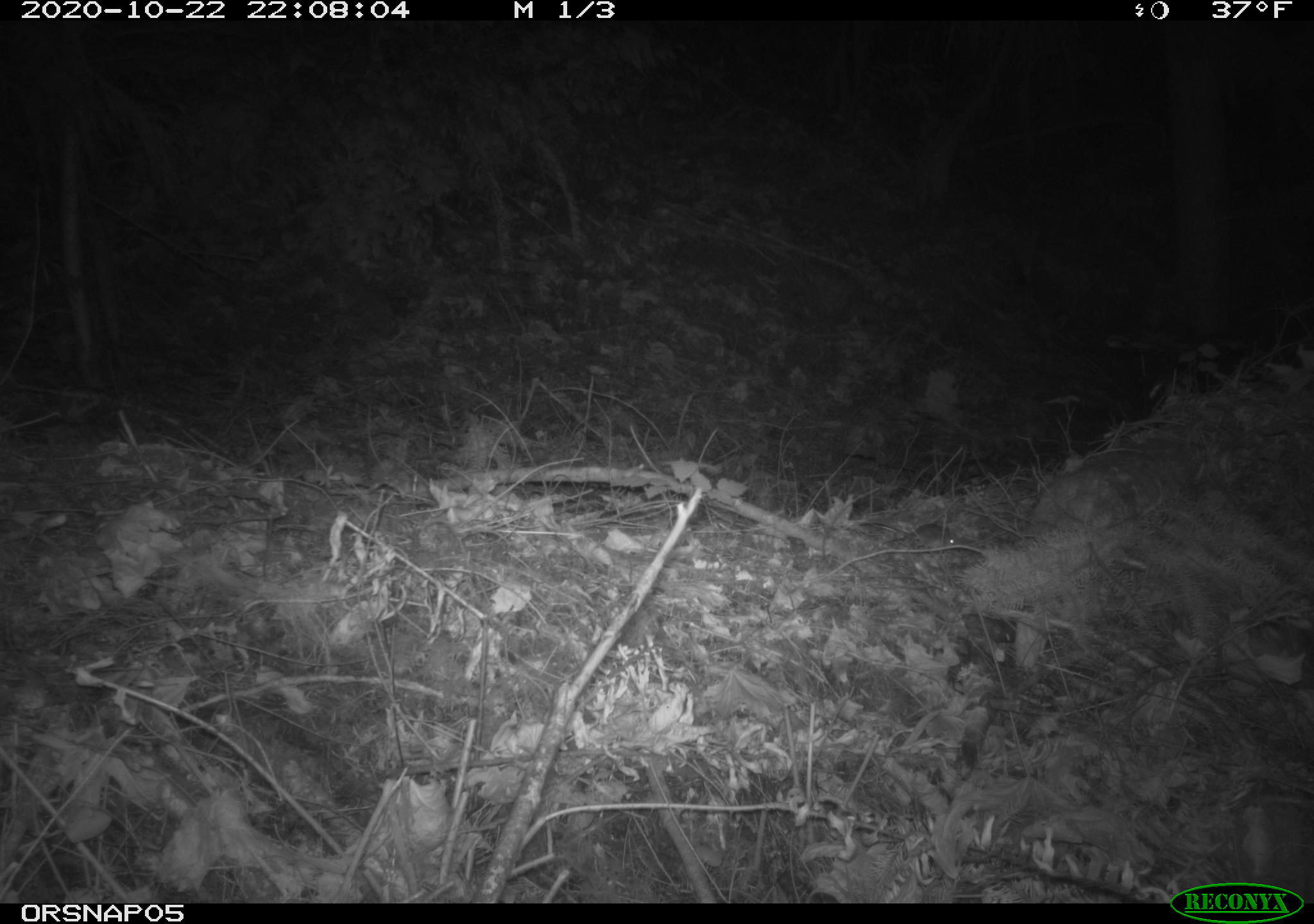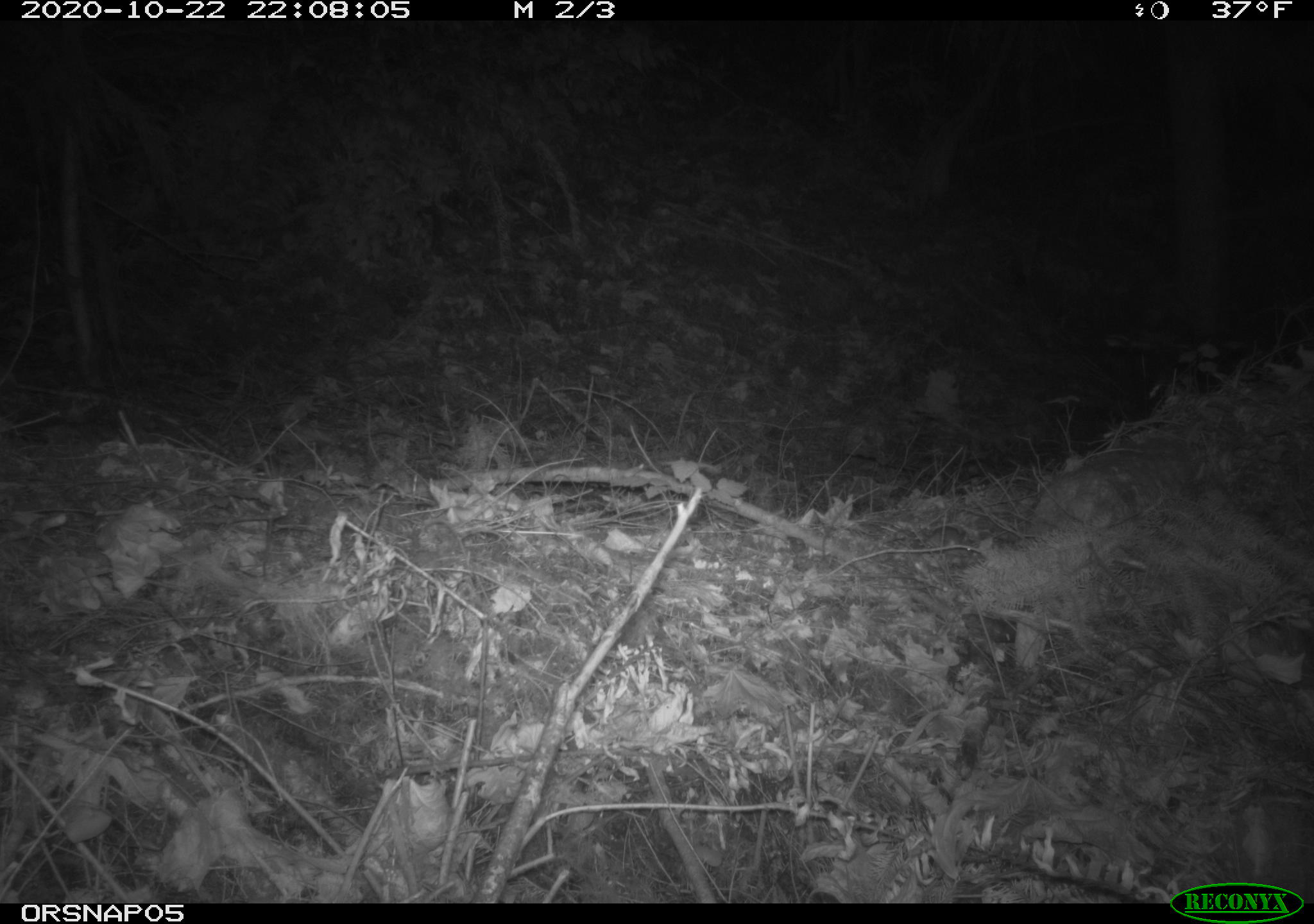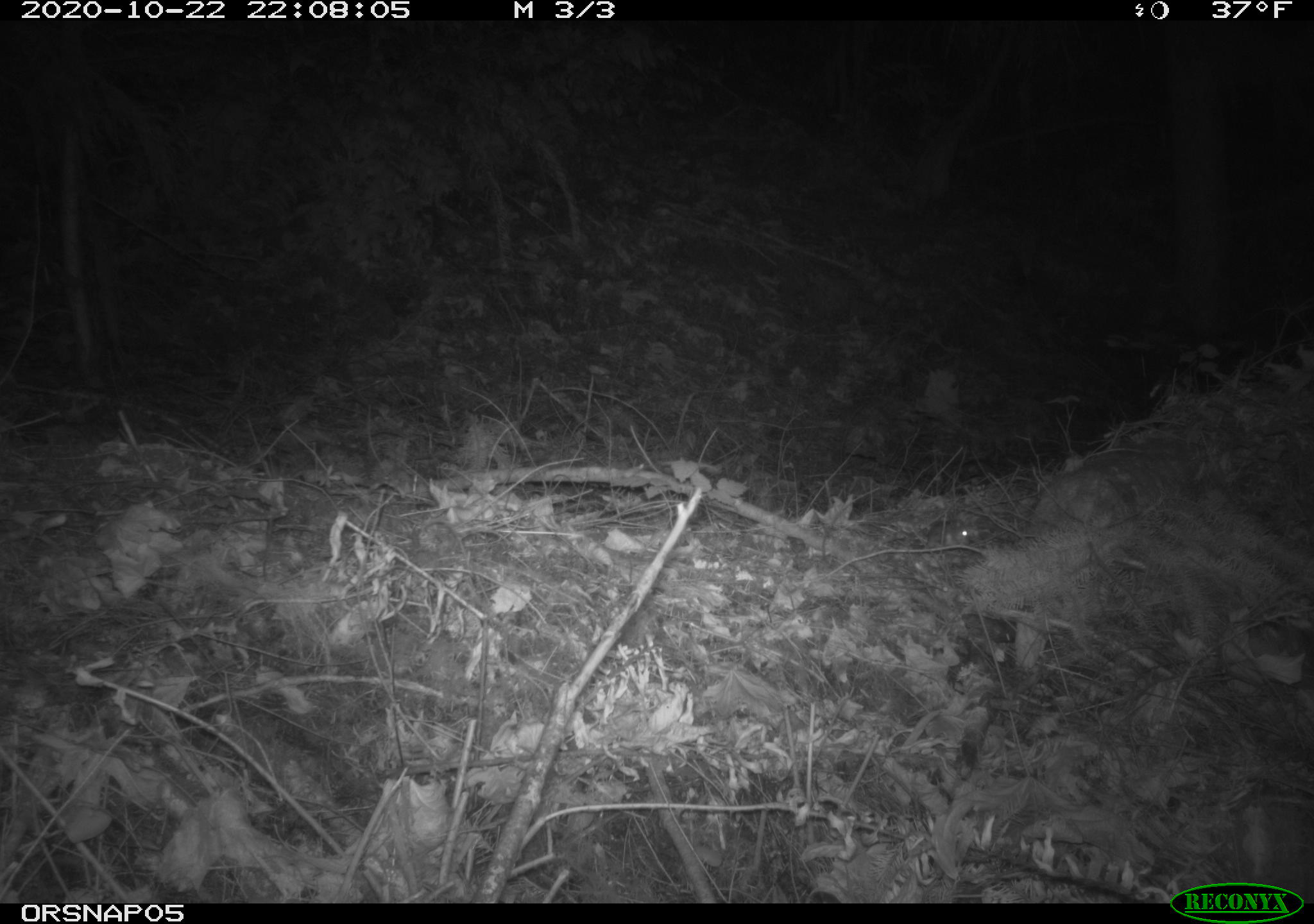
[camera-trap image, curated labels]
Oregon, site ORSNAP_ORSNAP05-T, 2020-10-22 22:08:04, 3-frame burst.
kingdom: Animalia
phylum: Chordata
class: Mammalia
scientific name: Mammalia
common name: small mammal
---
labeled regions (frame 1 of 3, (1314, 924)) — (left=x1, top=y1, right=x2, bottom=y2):
small mammal: (left=845, top=503, right=972, bottom=556)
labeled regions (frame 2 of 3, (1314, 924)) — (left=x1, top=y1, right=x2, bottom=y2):
small mammal: (left=855, top=519, right=979, bottom=557)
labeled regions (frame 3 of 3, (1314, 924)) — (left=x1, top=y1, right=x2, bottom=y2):
small mammal: (left=874, top=492, right=997, bottom=578)